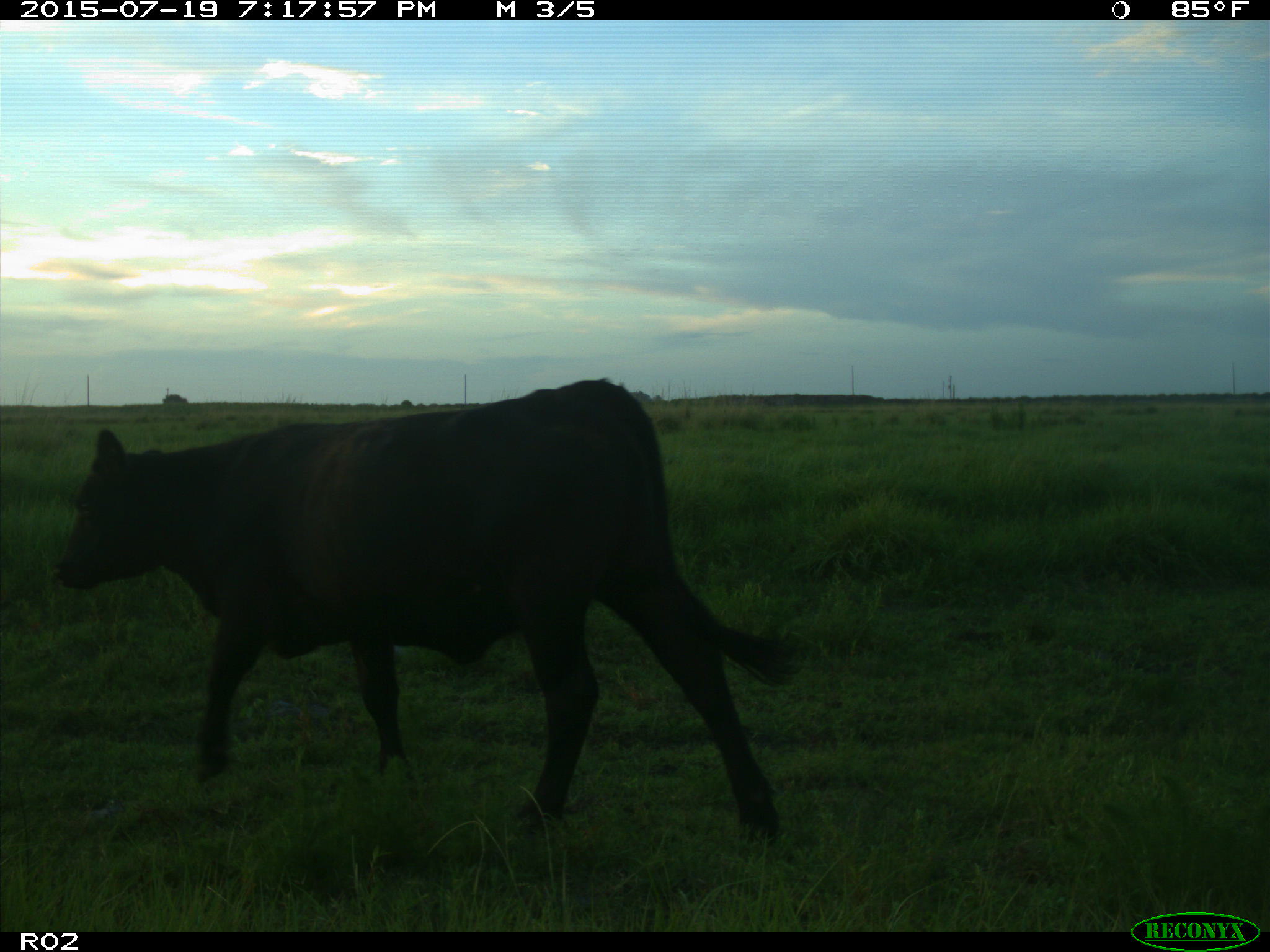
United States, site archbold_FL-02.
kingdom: Animalia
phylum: Chordata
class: Mammalia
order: Artiodactyla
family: Bovidae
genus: Bos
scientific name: Bos taurus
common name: domestic cow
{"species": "Bos taurus (domestic cow)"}